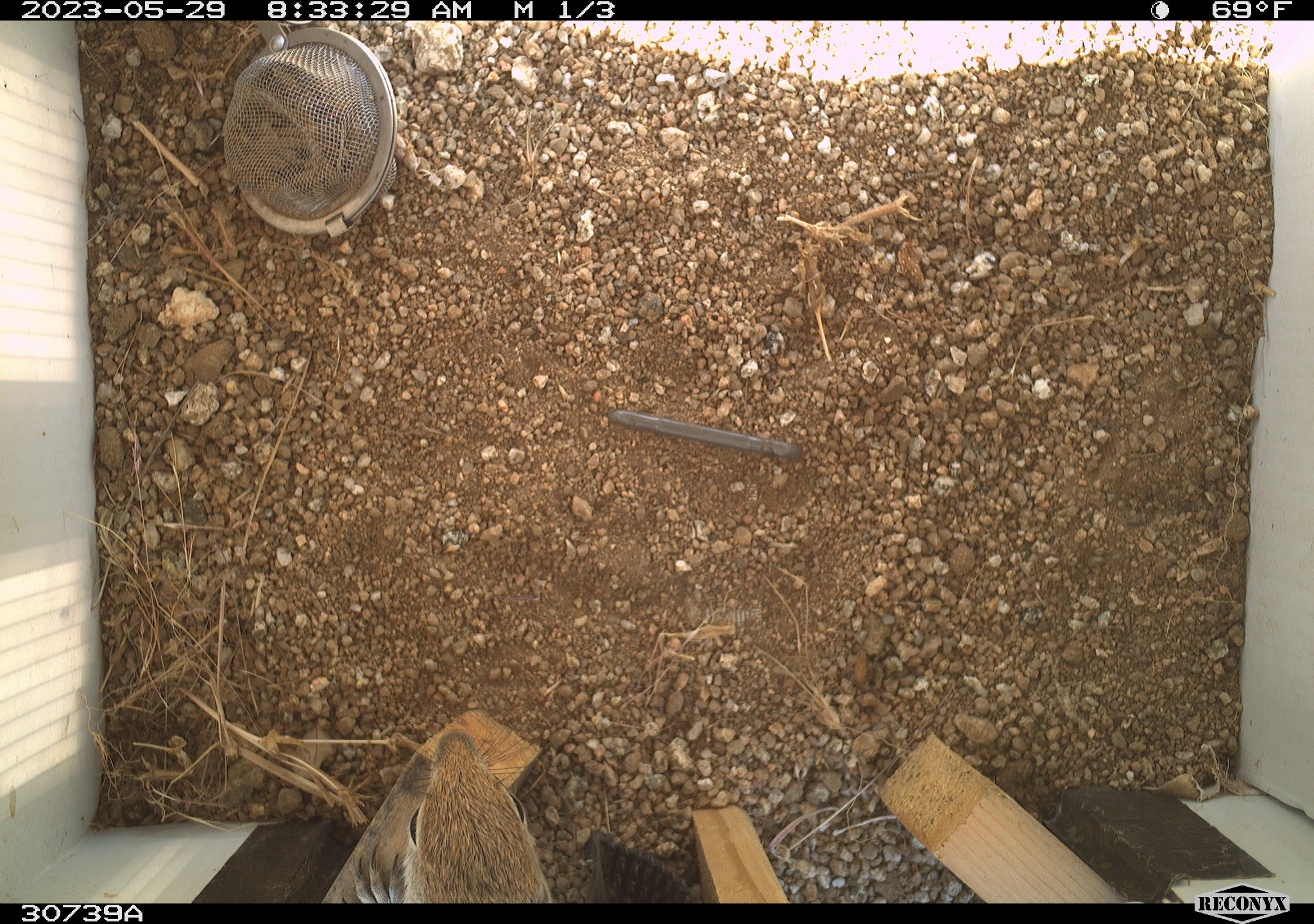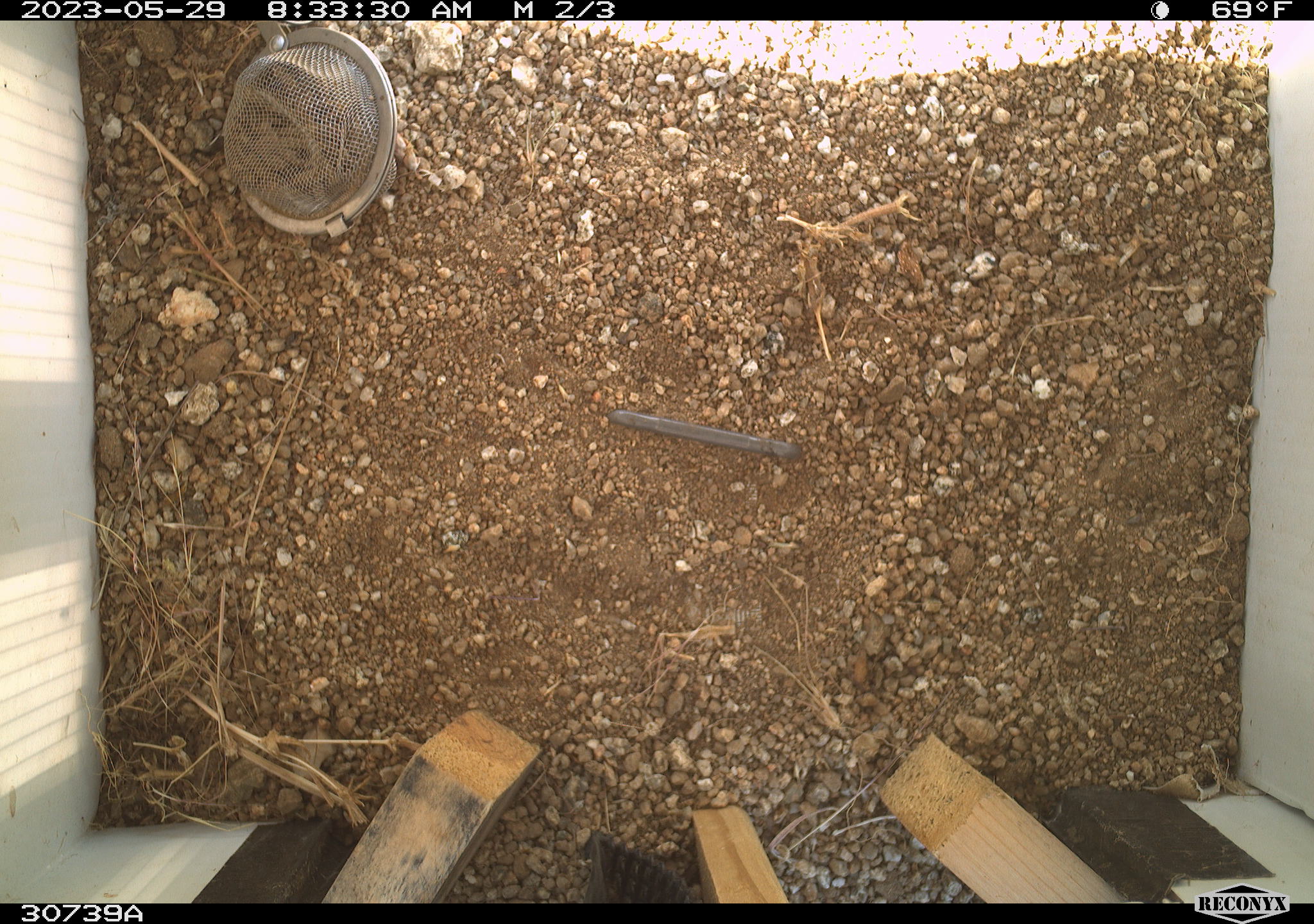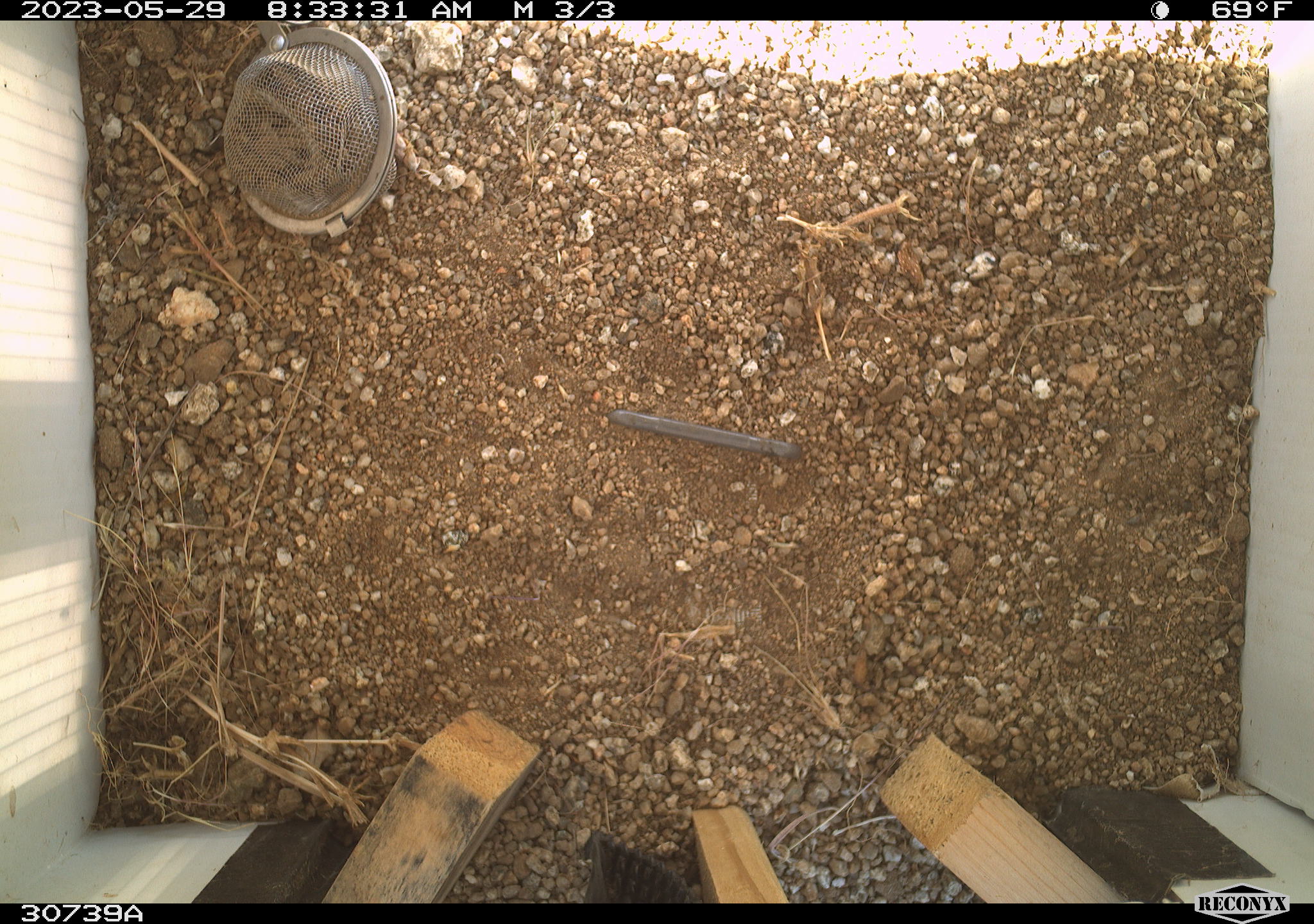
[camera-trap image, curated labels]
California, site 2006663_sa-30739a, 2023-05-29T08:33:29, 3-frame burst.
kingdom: Animalia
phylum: Chordata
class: Mammalia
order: Rodentia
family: Sciuridae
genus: Ammospermophilus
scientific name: Ammospermophilus leucurus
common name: white-tailed antelope squirrel